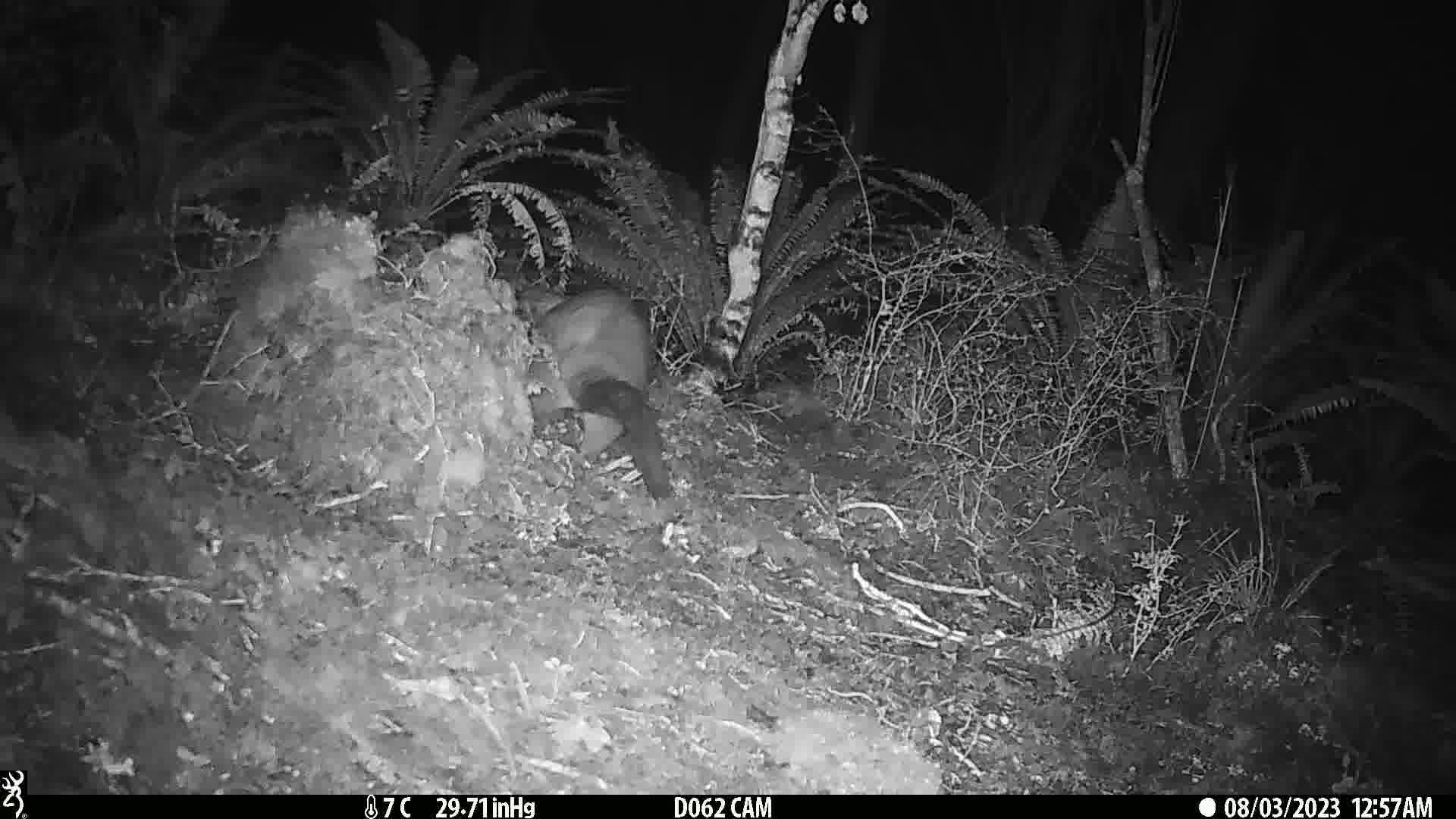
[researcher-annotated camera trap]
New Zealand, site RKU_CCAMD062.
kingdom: Animalia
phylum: Chordata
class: Mammalia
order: Diprotodontia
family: Phalangeridae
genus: Trichosurus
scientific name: Trichosurus vulpecula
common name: common brushtail possum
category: possum